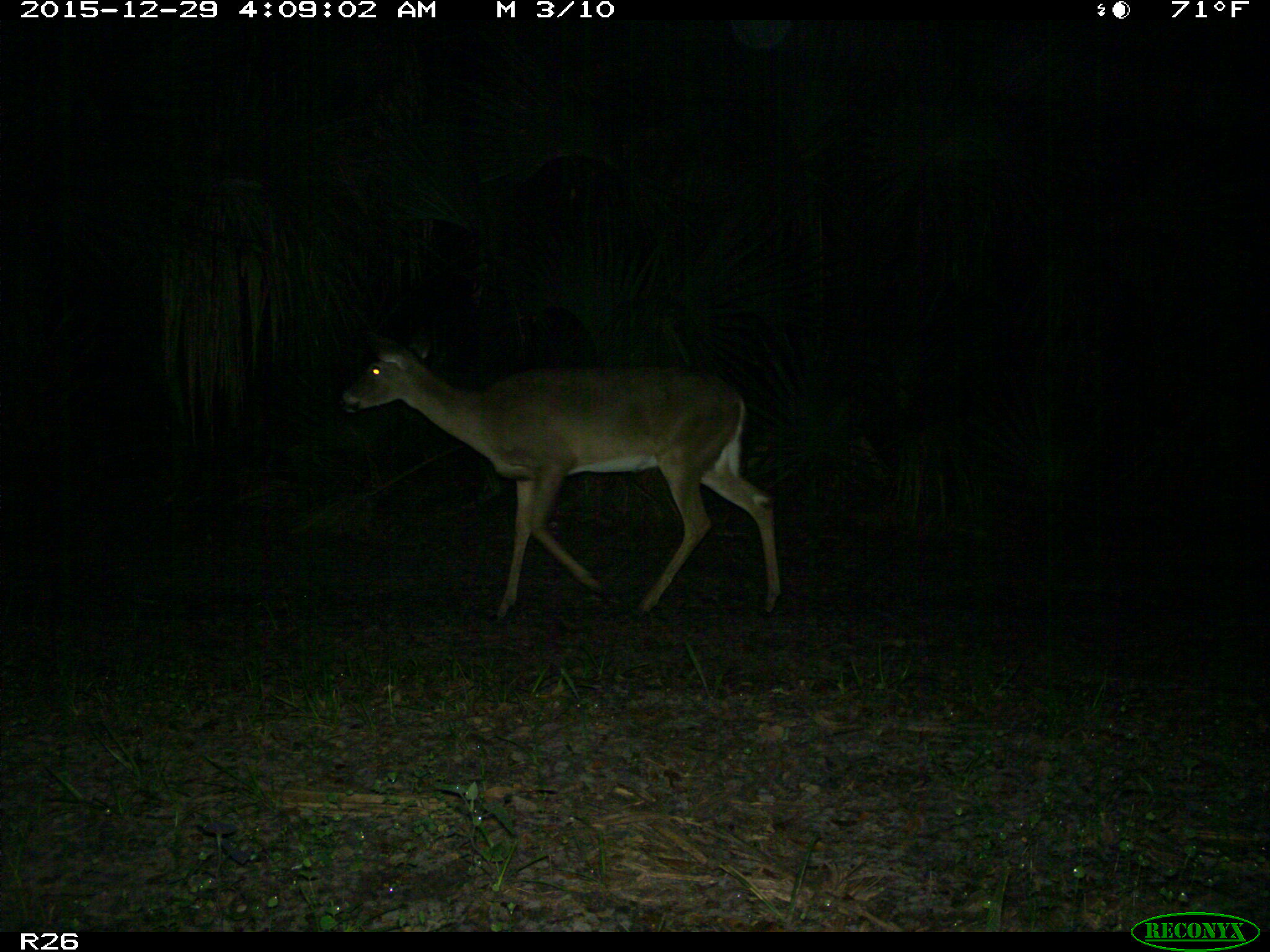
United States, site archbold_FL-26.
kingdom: Animalia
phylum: Chordata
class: Mammalia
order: Artiodactyla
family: Cervidae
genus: Odocoileus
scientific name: Odocoileus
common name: deer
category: unidentified deer